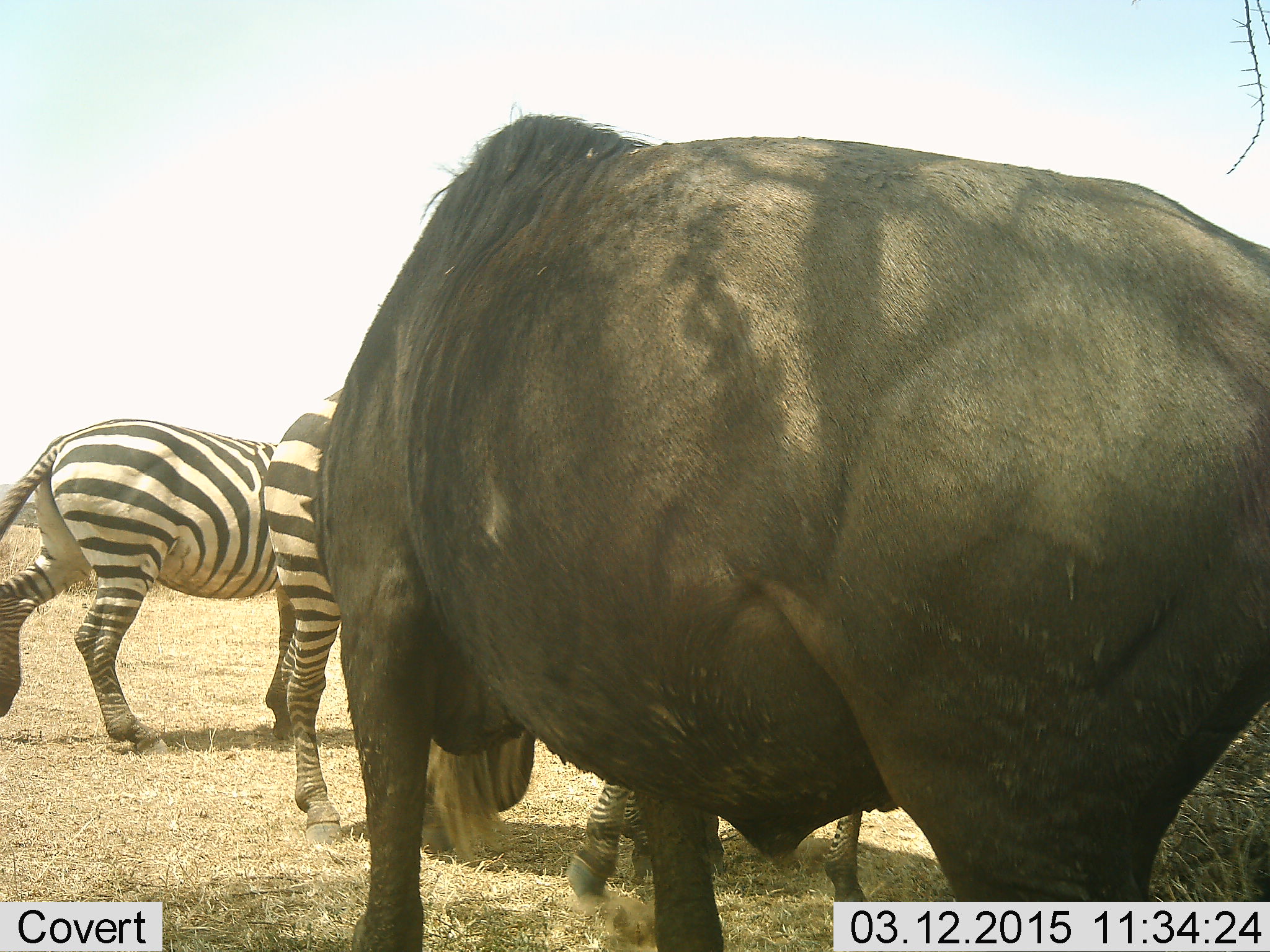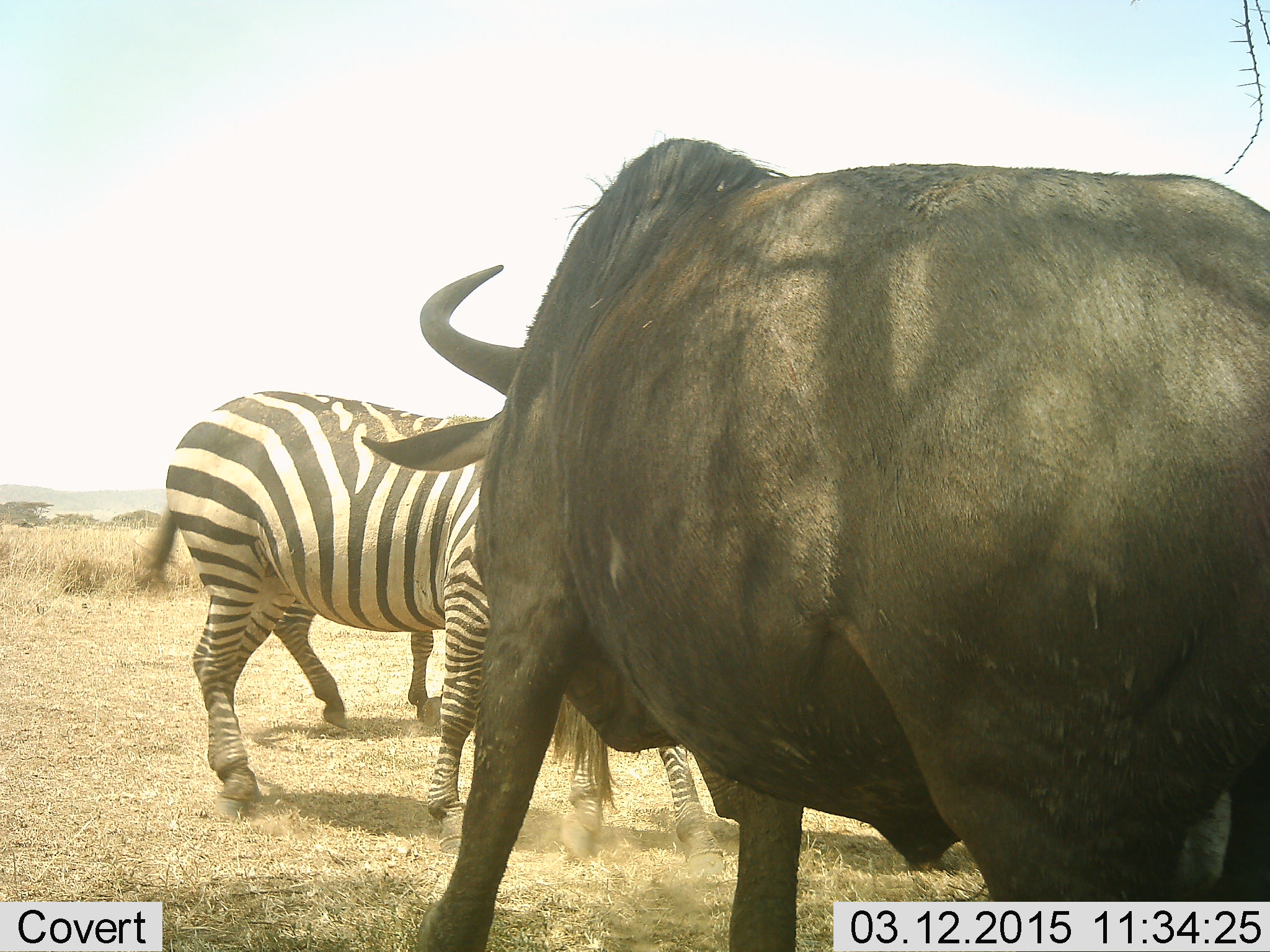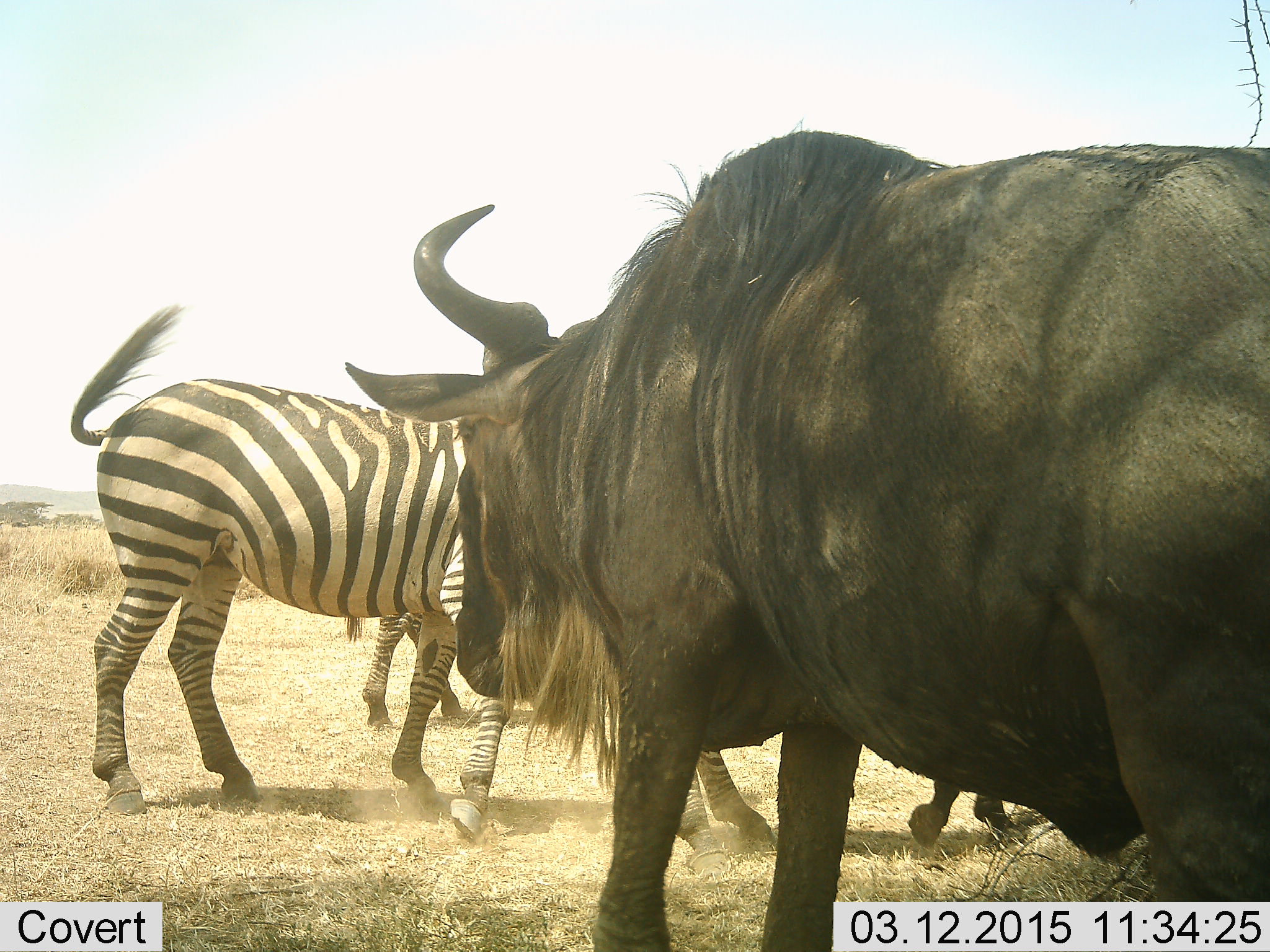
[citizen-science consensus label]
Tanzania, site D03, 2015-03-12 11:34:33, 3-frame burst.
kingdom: Animalia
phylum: Chordata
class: Mammalia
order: Artiodactyla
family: Bovidae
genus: Connochaetes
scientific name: Connochaetes taurinus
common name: blue wildebeest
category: wildebeest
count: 1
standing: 64%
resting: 0%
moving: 27%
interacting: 9%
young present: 0%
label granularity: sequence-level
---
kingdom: Animalia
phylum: Chordata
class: Mammalia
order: Perissodactyla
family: Equidae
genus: Equus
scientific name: Equus quagga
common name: plains zebra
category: zebra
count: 3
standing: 42%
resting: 0%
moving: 33%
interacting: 25%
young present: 0%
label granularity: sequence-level